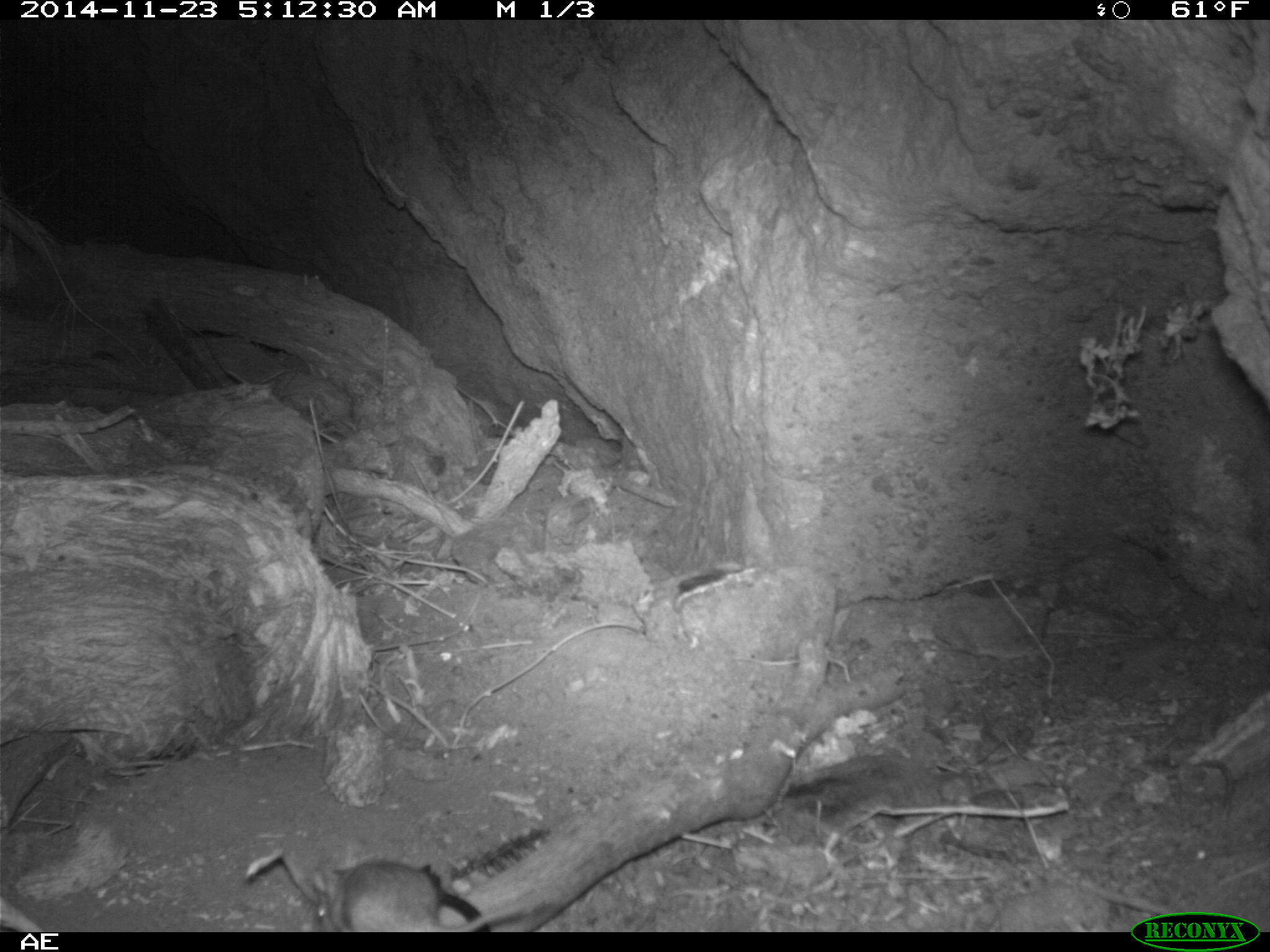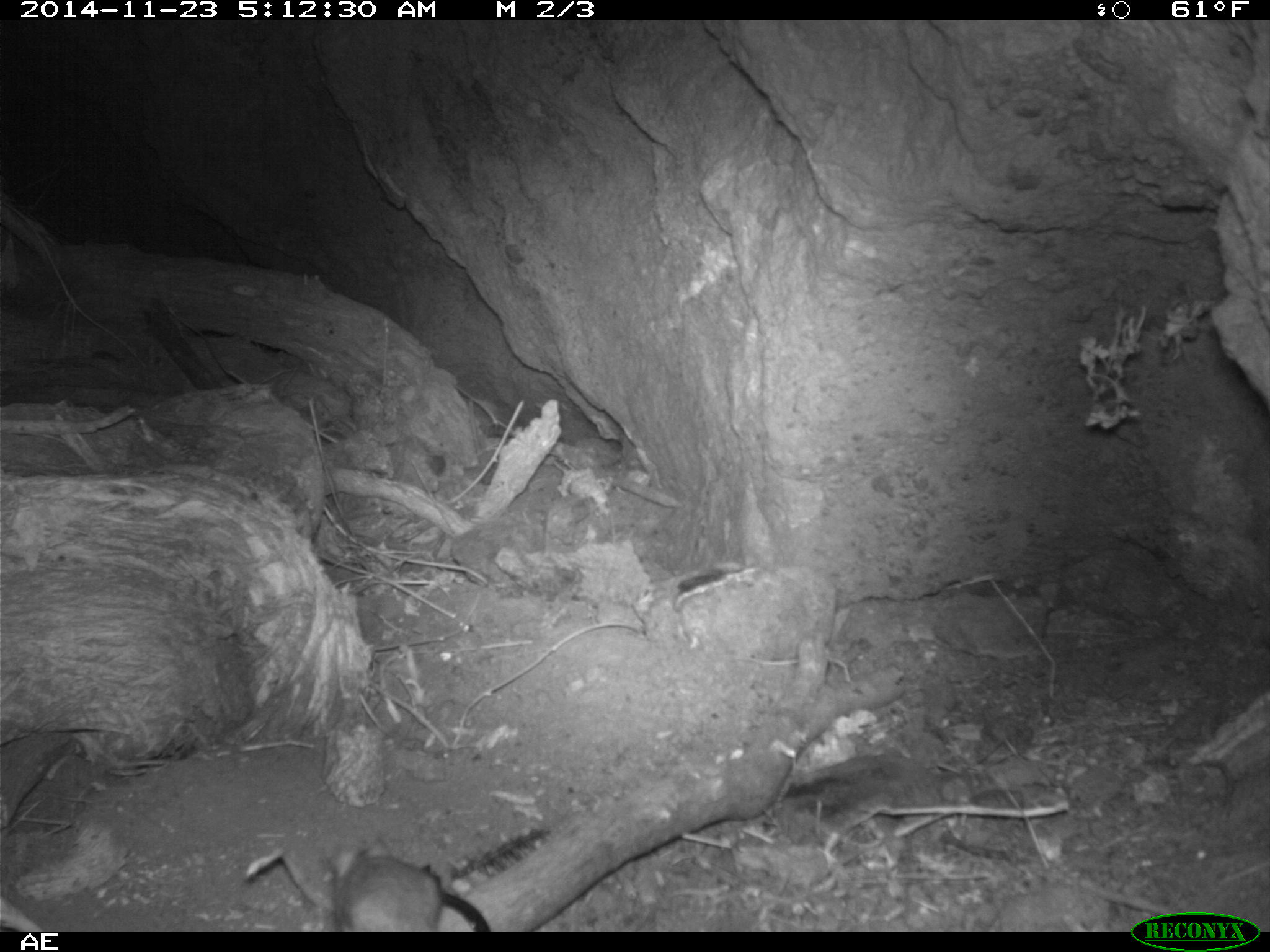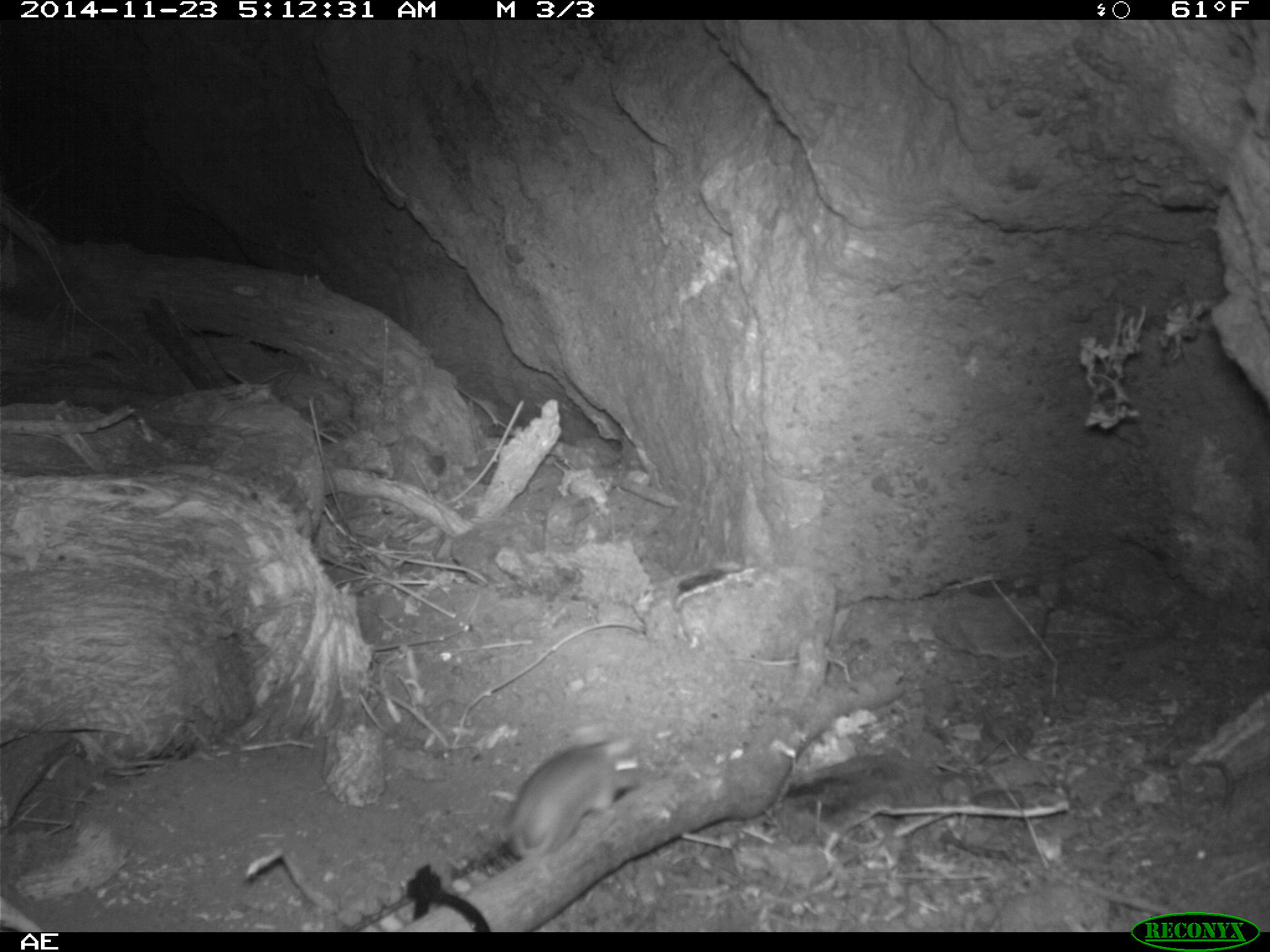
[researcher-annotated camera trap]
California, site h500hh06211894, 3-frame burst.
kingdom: Animalia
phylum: Chordata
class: Mammalia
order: Rodentia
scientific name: Rodentia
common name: rodent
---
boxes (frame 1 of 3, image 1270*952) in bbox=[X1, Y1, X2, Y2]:
rodent: bbox=[311, 858, 560, 930]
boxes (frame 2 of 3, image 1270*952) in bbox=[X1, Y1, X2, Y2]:
rodent: bbox=[327, 847, 490, 930]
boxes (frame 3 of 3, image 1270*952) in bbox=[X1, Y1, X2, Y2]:
rodent: bbox=[507, 736, 643, 859]